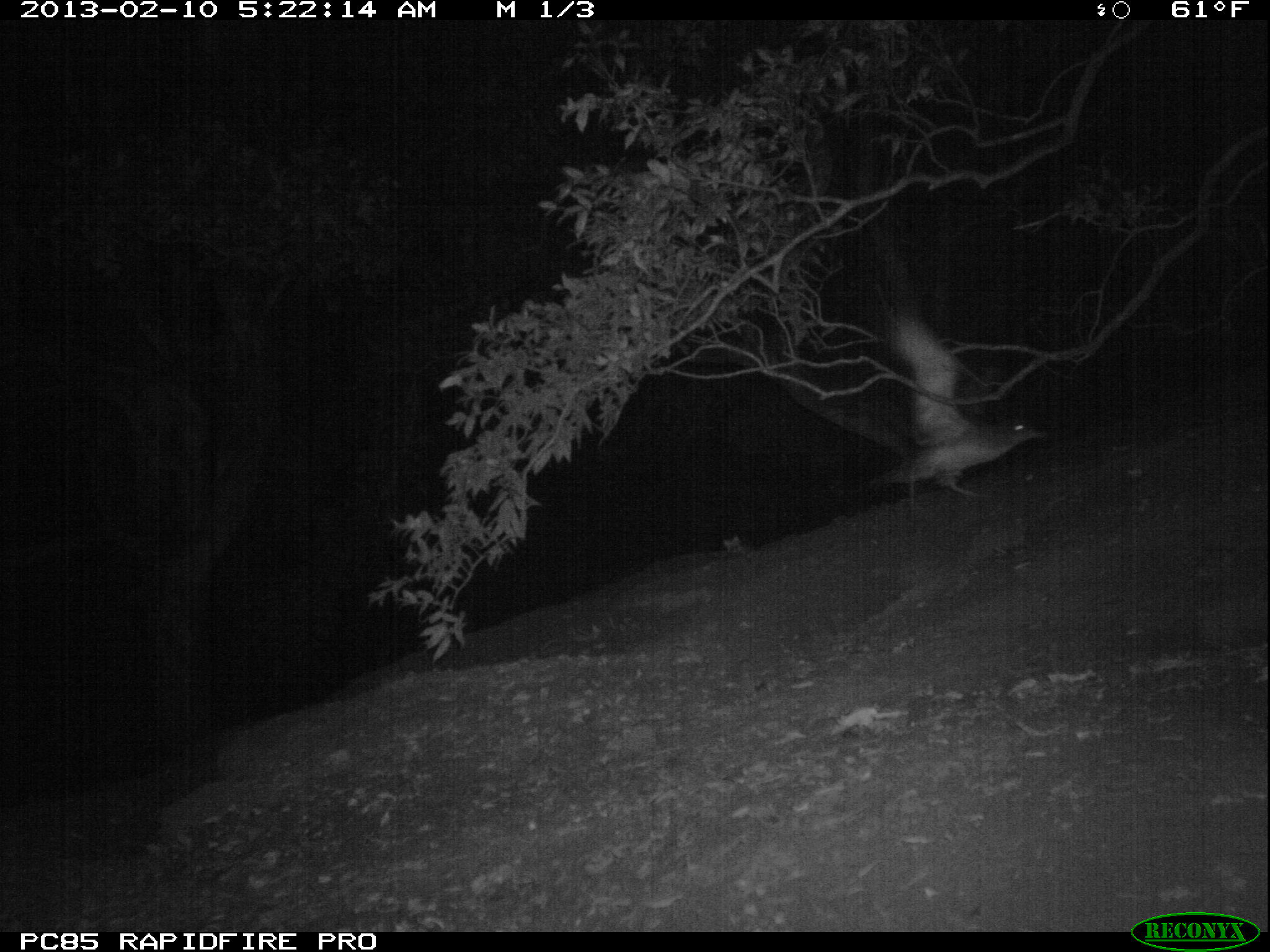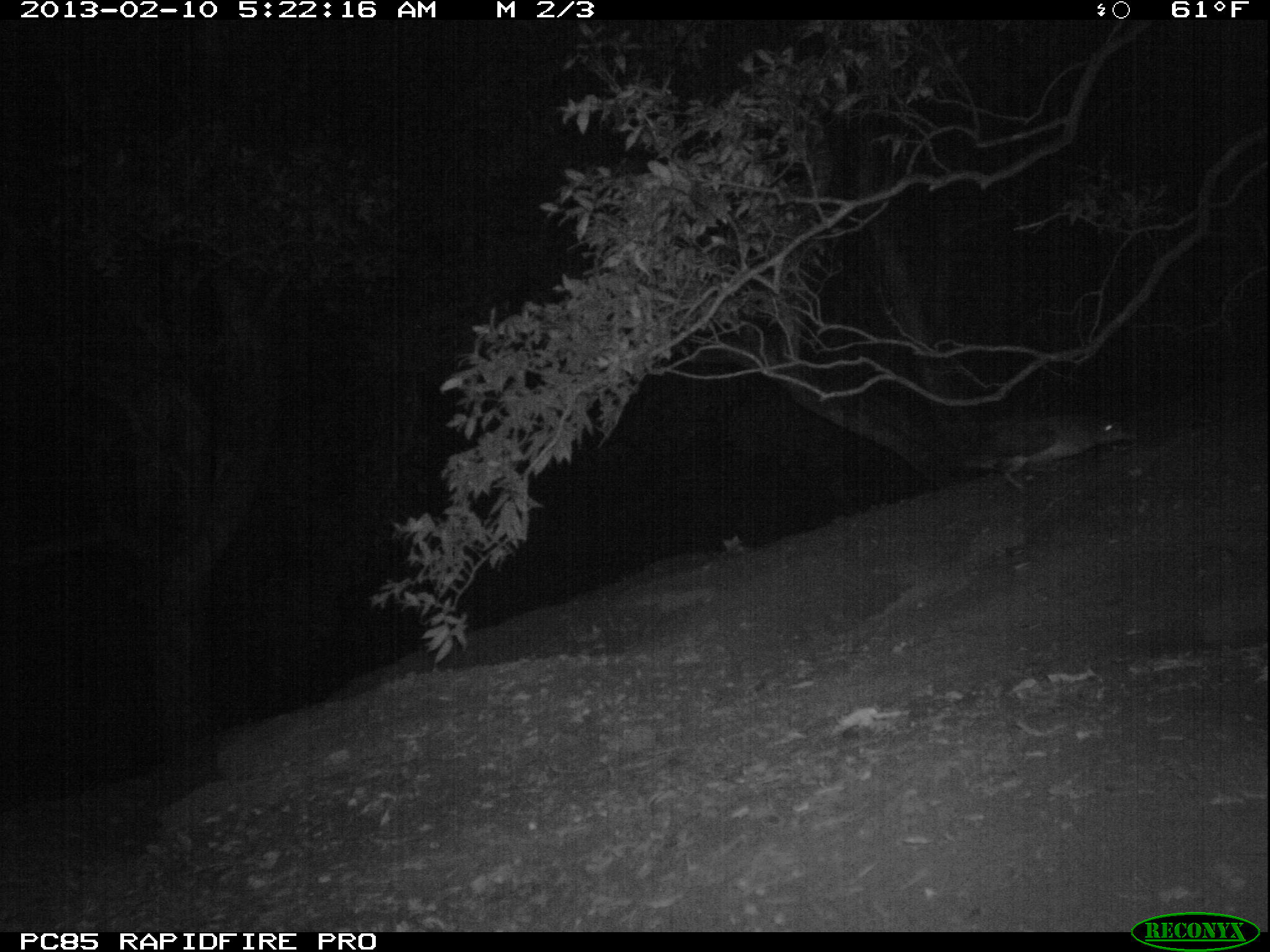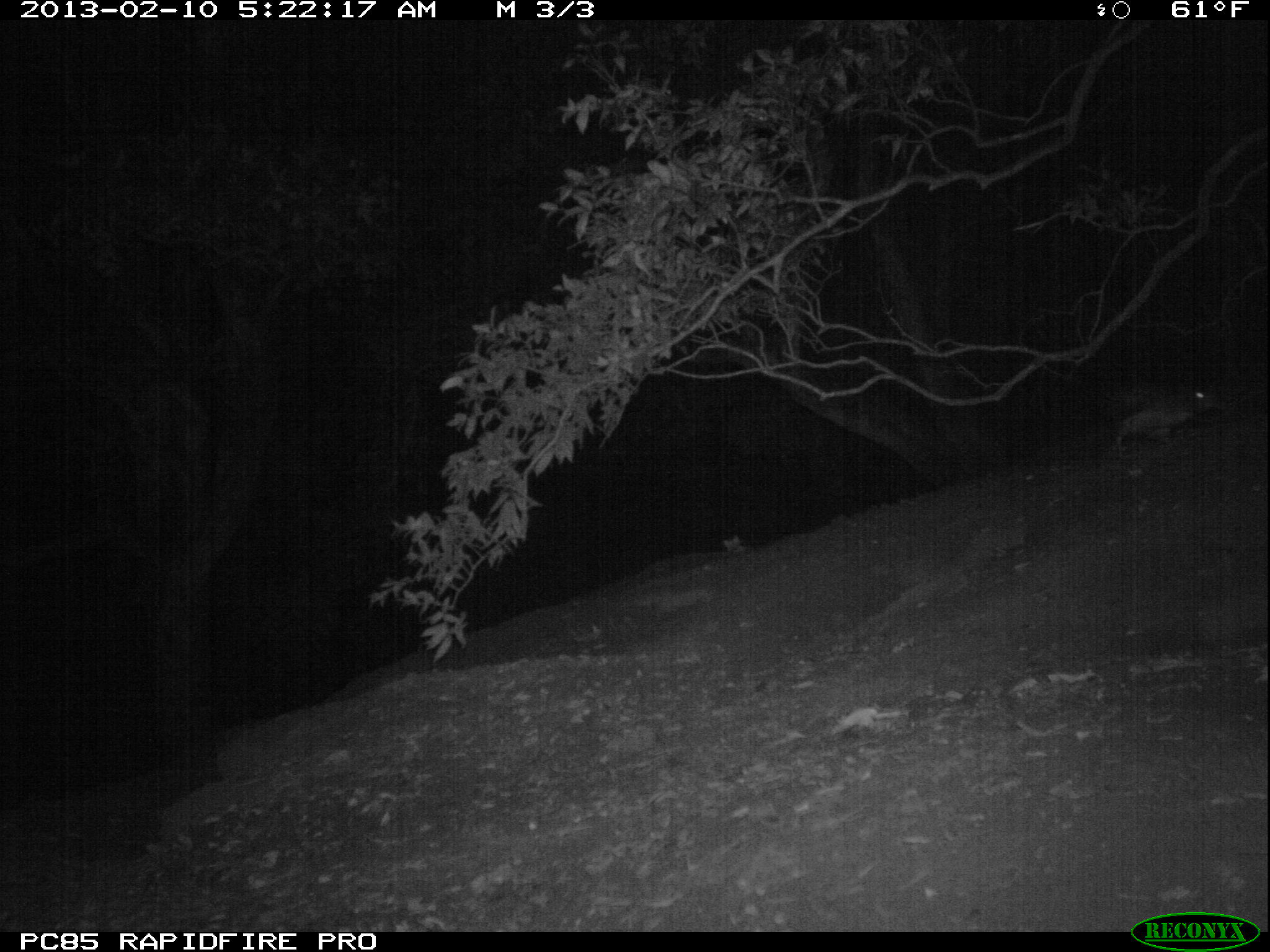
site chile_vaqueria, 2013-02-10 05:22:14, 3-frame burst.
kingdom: Animalia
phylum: Chordata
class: Aves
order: Procellariiformes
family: Procellariidae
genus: Calonectris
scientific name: Calonectris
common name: shearwater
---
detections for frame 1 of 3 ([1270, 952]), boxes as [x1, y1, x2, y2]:
shearwater: [869, 313, 1048, 511]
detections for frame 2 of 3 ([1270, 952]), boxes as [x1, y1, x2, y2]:
shearwater: [954, 409, 1134, 492]; [1184, 575, 1270, 657]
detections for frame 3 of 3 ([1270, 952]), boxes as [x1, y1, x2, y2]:
shearwater: [1144, 576, 1269, 659]; [1109, 384, 1222, 453]